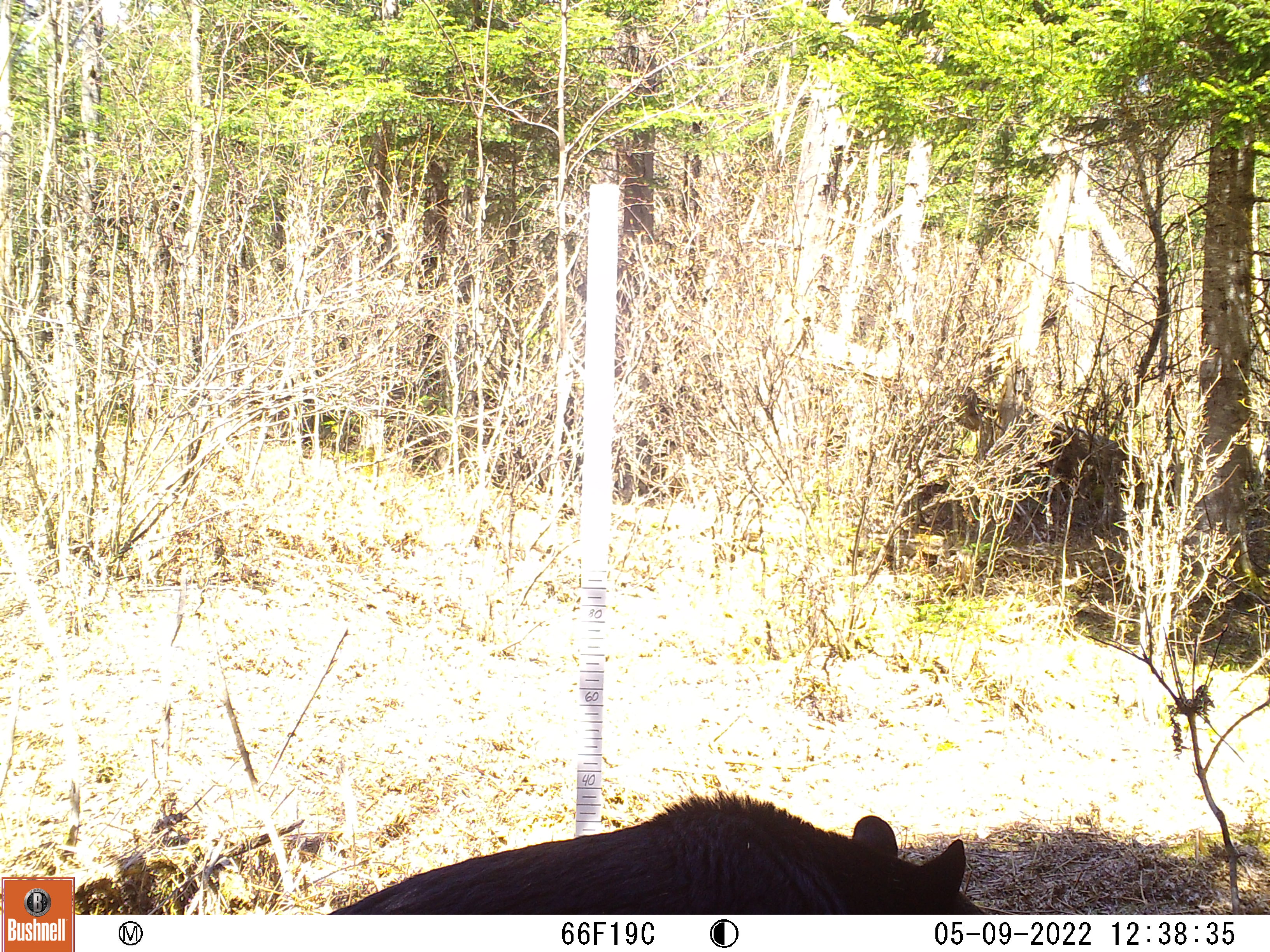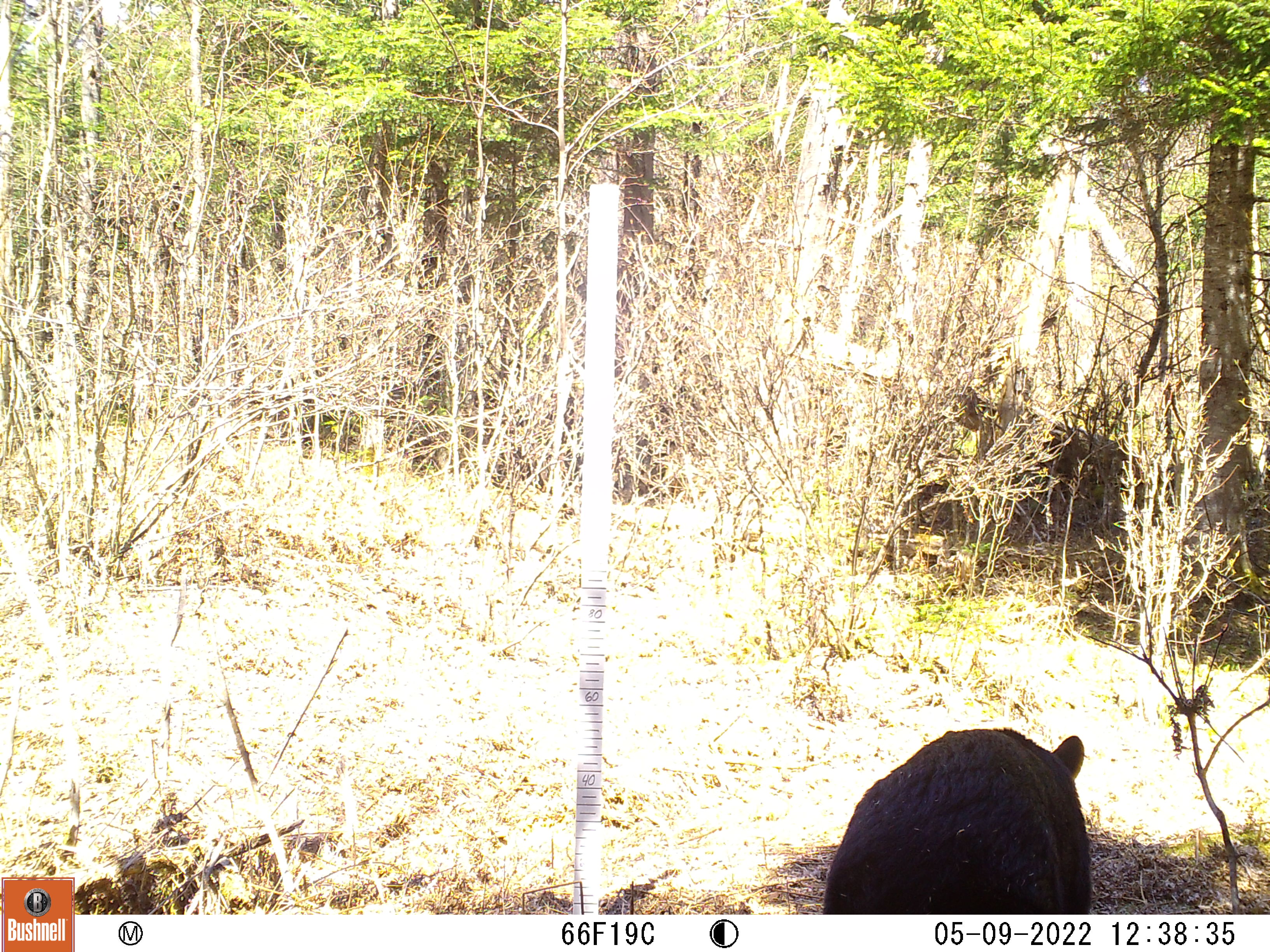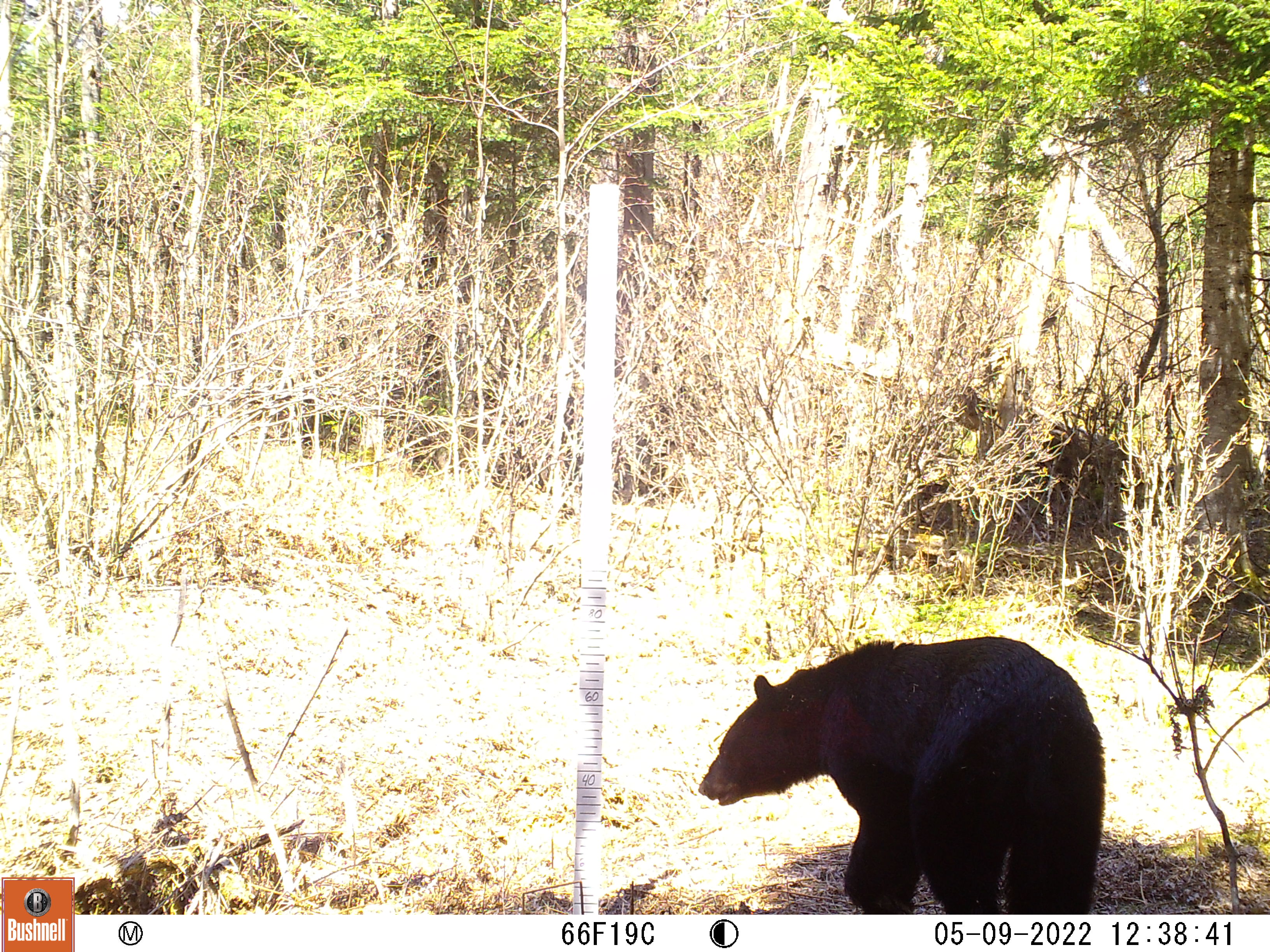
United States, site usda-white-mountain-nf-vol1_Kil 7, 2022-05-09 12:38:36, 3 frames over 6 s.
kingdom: Animalia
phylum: Chordata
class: Mammalia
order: Carnivora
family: Ursidae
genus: Ursus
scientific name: Ursus americanus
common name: black bear